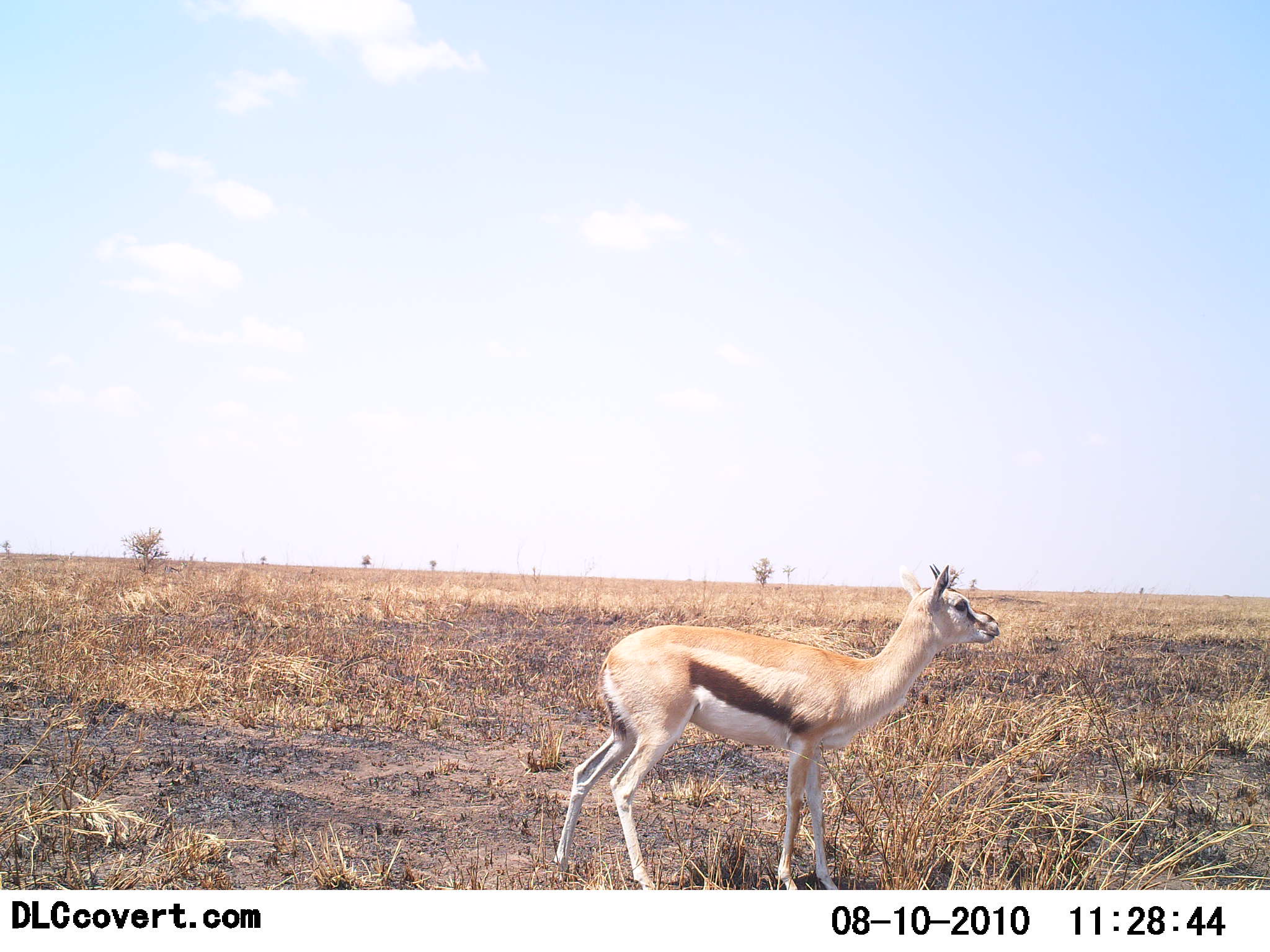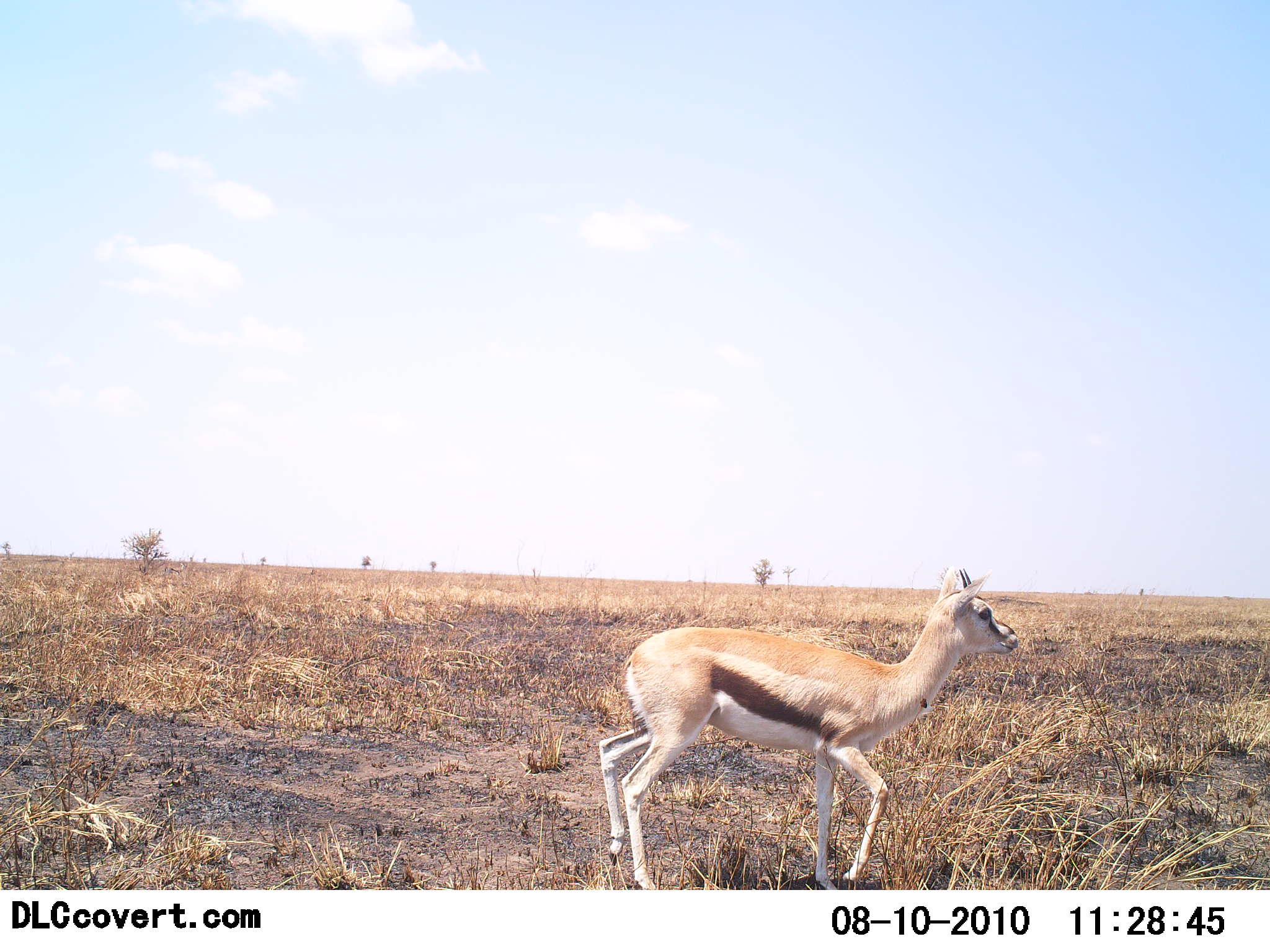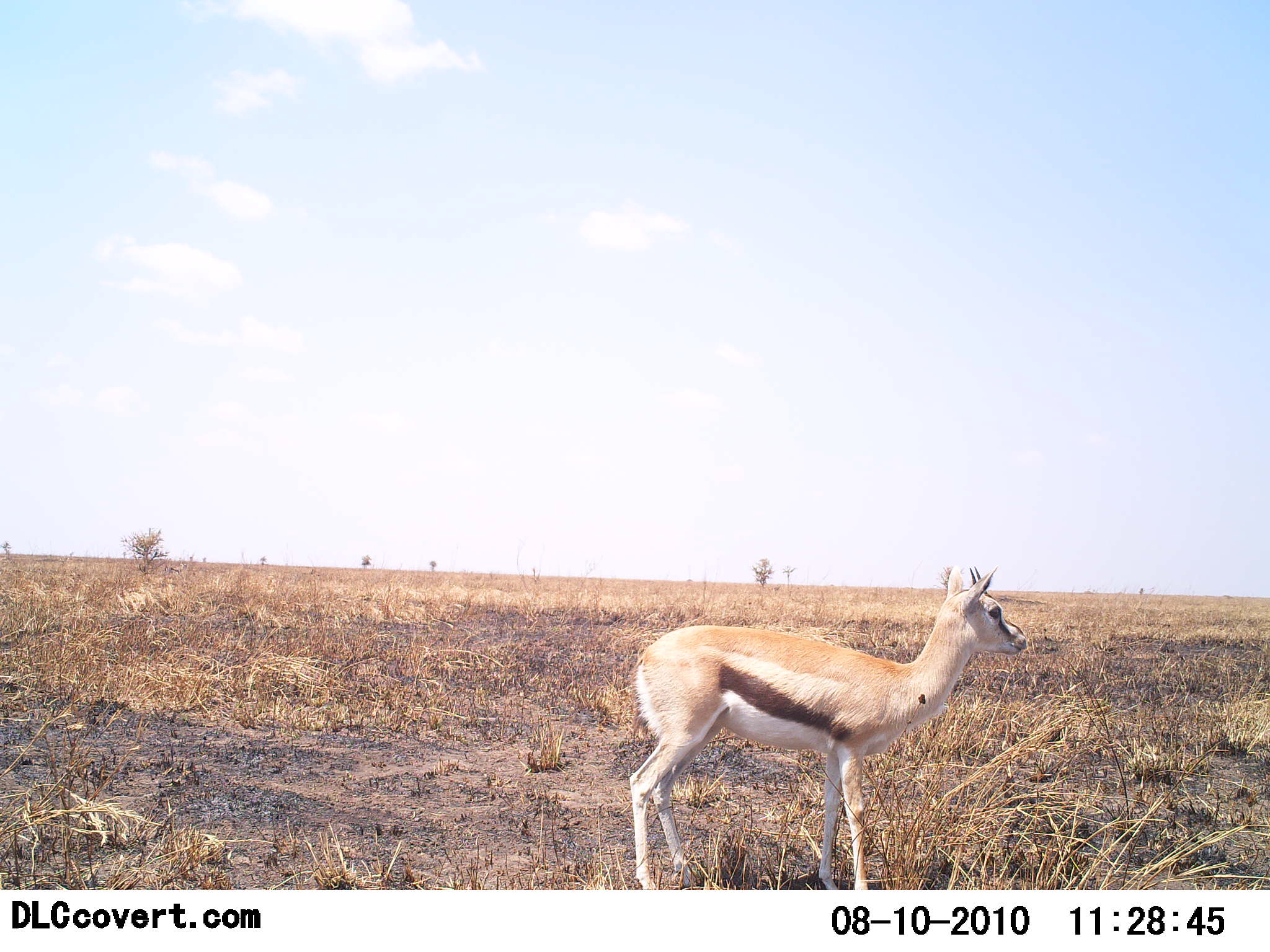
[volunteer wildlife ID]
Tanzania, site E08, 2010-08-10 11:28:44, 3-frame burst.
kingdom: Animalia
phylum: Chordata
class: Mammalia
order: Artiodactyla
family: Bovidae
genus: Eudorcas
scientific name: Eudorcas thomsonii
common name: thomson's gazelle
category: gazellethomsons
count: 1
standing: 25%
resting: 0%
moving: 75%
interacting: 0%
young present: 0%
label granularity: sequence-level